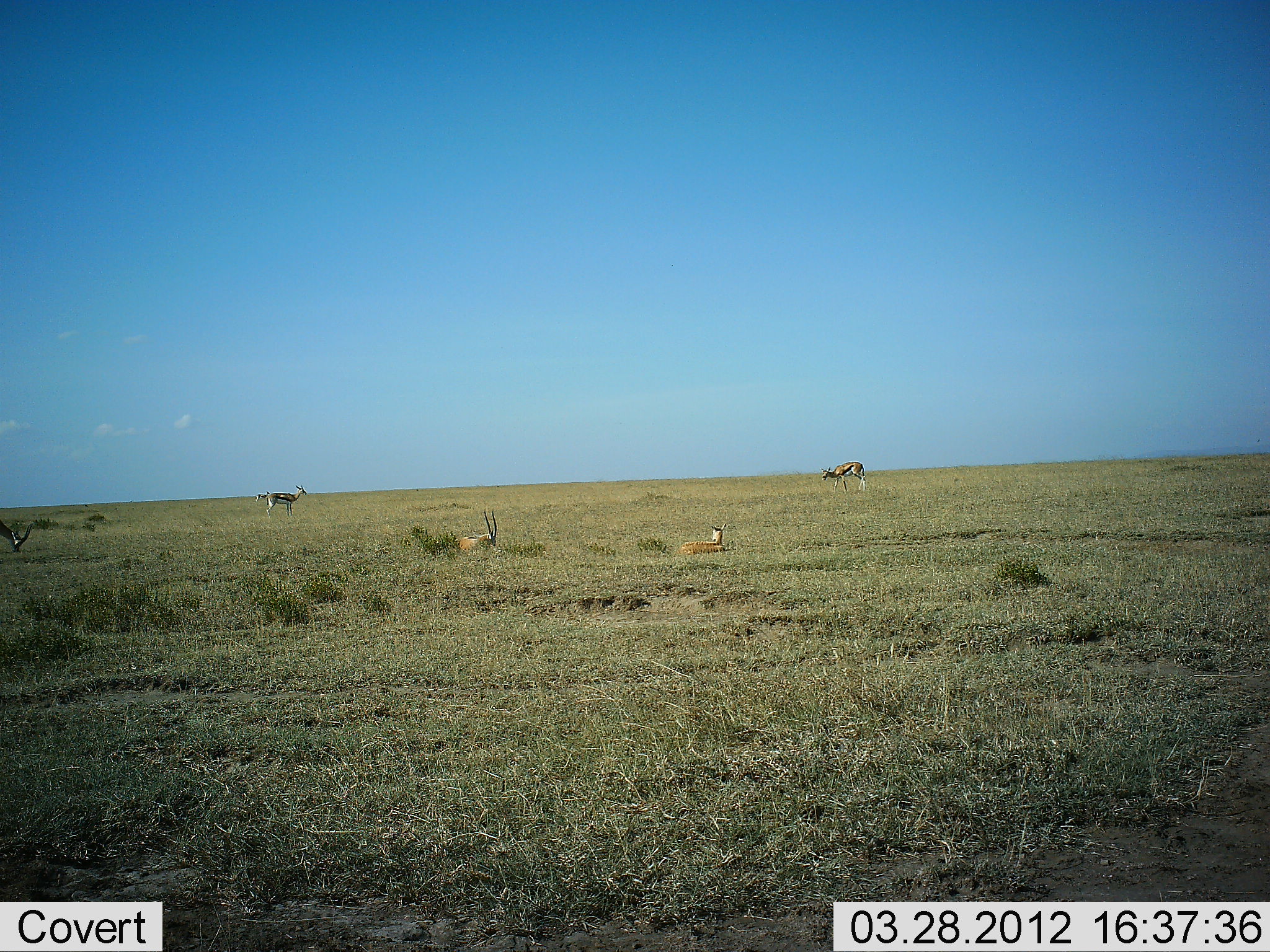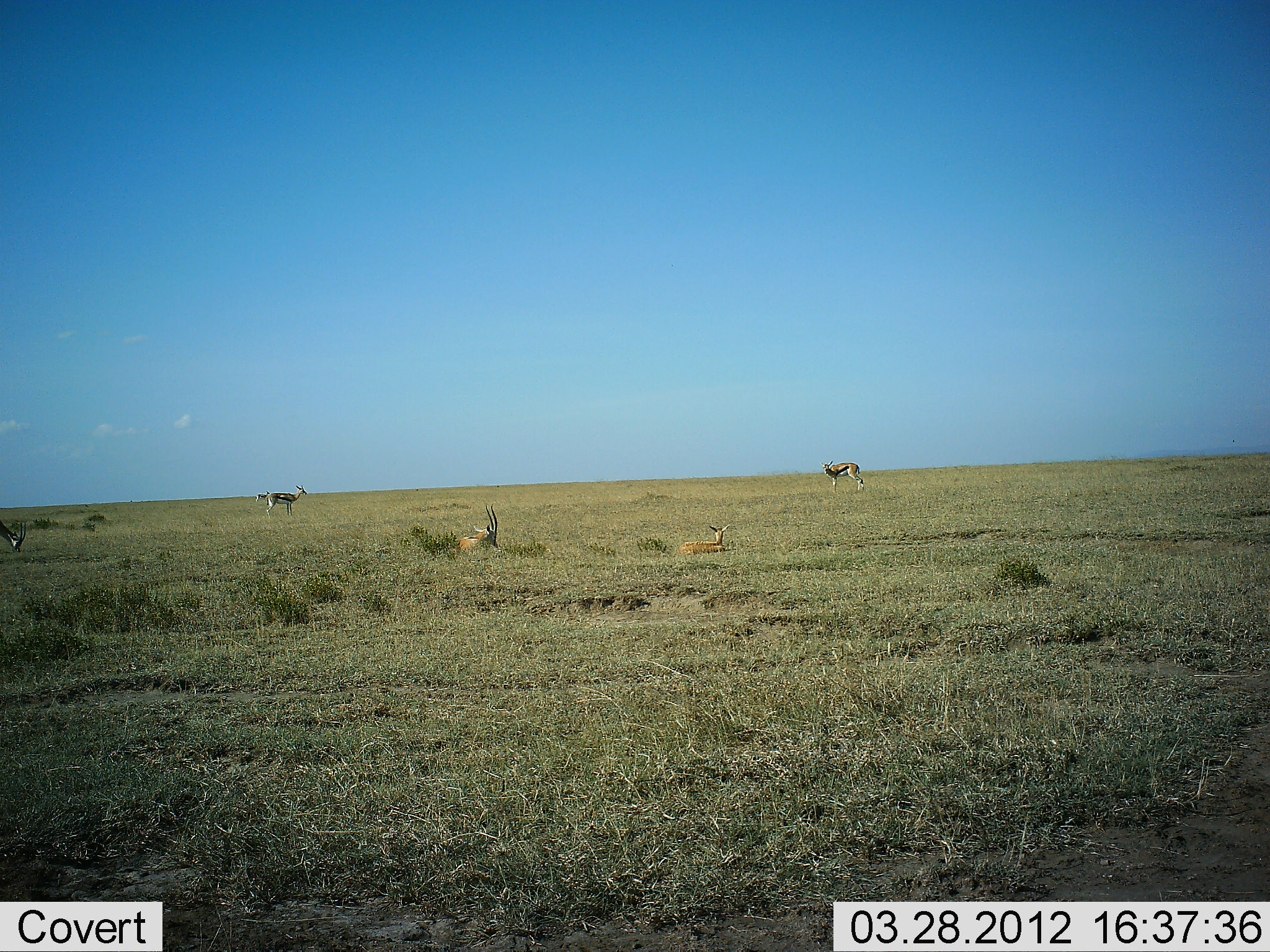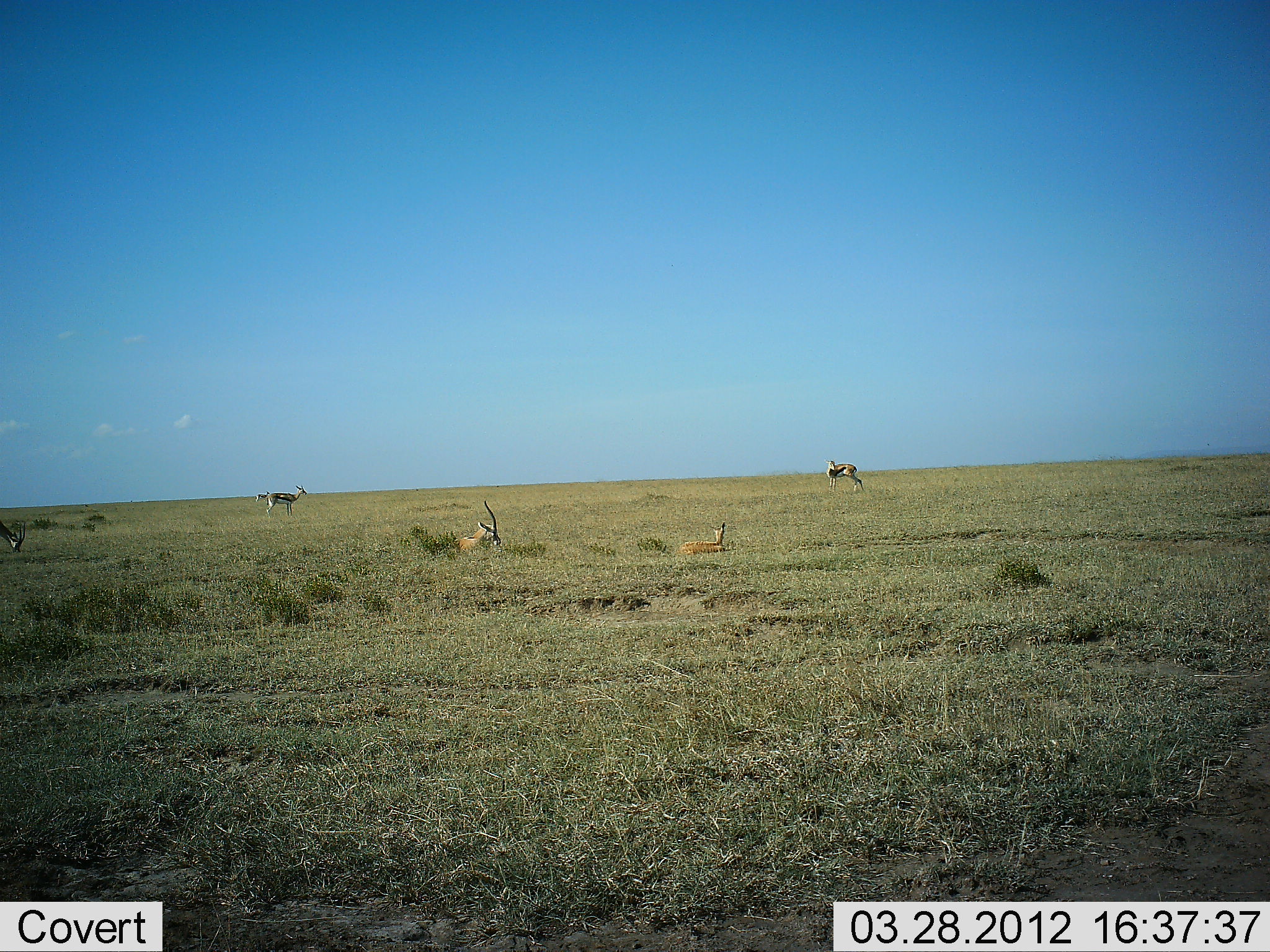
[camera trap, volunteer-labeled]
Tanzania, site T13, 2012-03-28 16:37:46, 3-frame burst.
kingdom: Animalia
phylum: Chordata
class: Mammalia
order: Artiodactyla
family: Bovidae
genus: Eudorcas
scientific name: Eudorcas thomsonii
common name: thomson's gazelle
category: gazellethomsons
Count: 5.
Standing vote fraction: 80%.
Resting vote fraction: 93%.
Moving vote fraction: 10%.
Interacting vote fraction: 0%.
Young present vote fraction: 7%.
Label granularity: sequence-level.